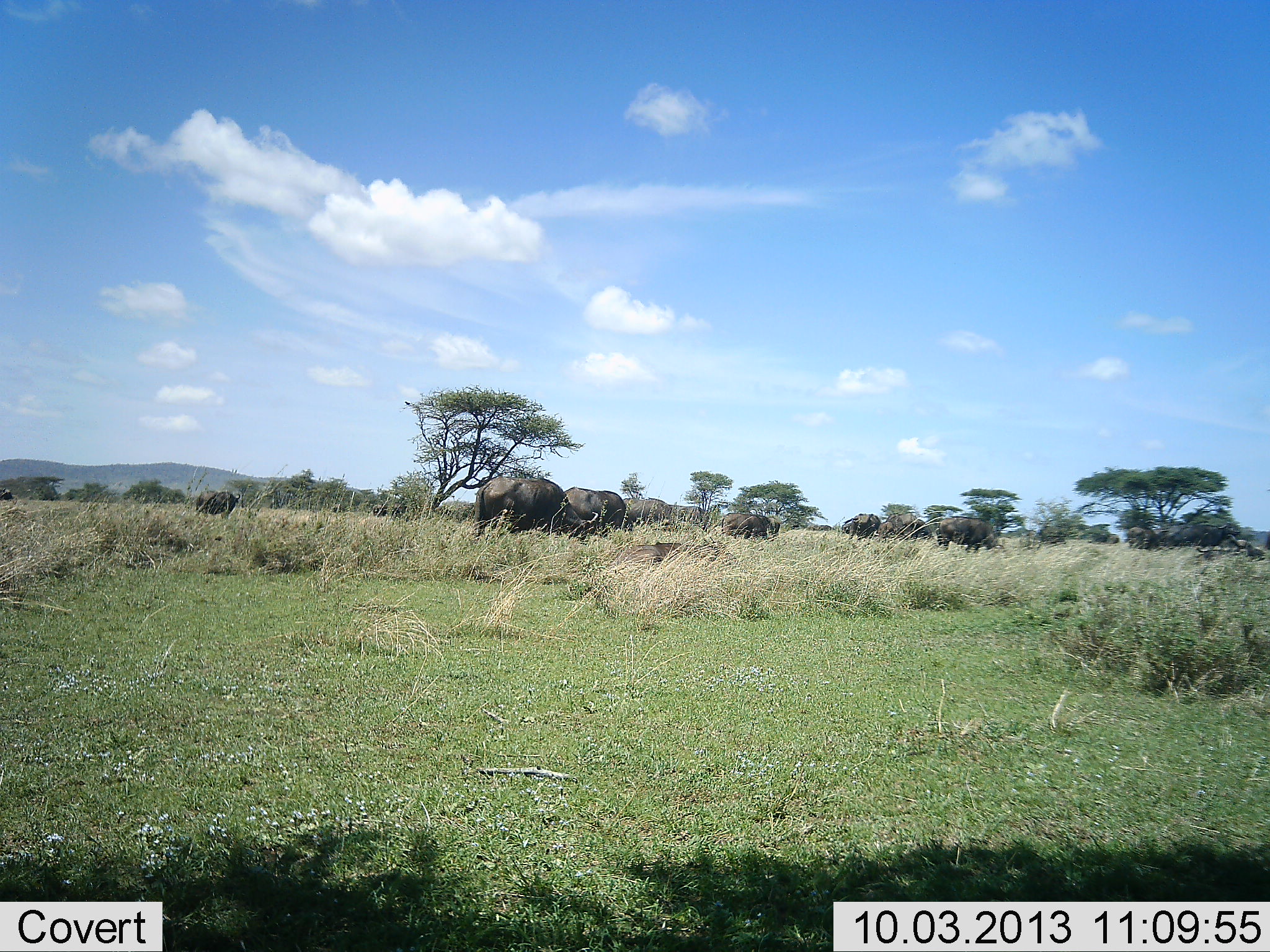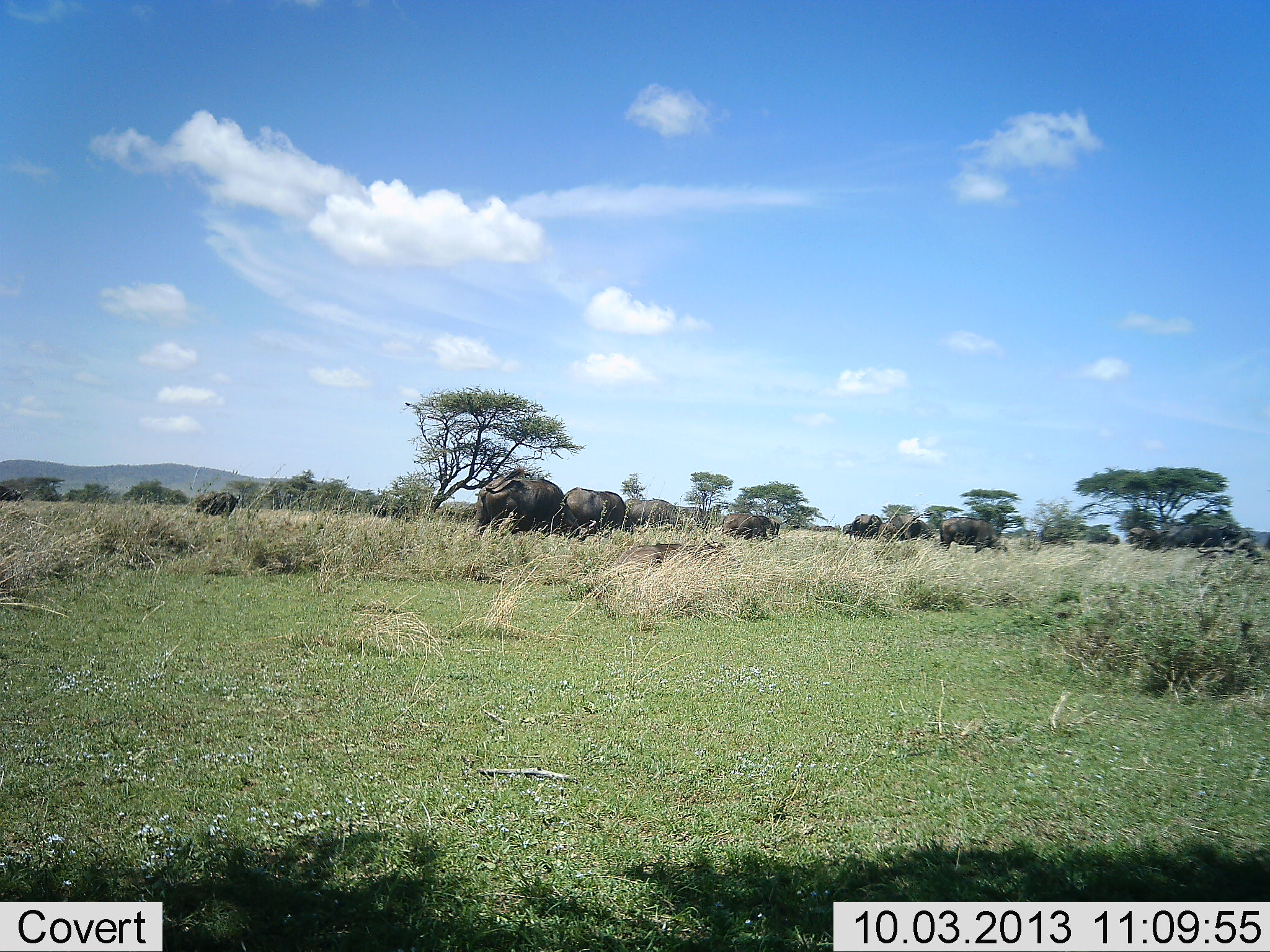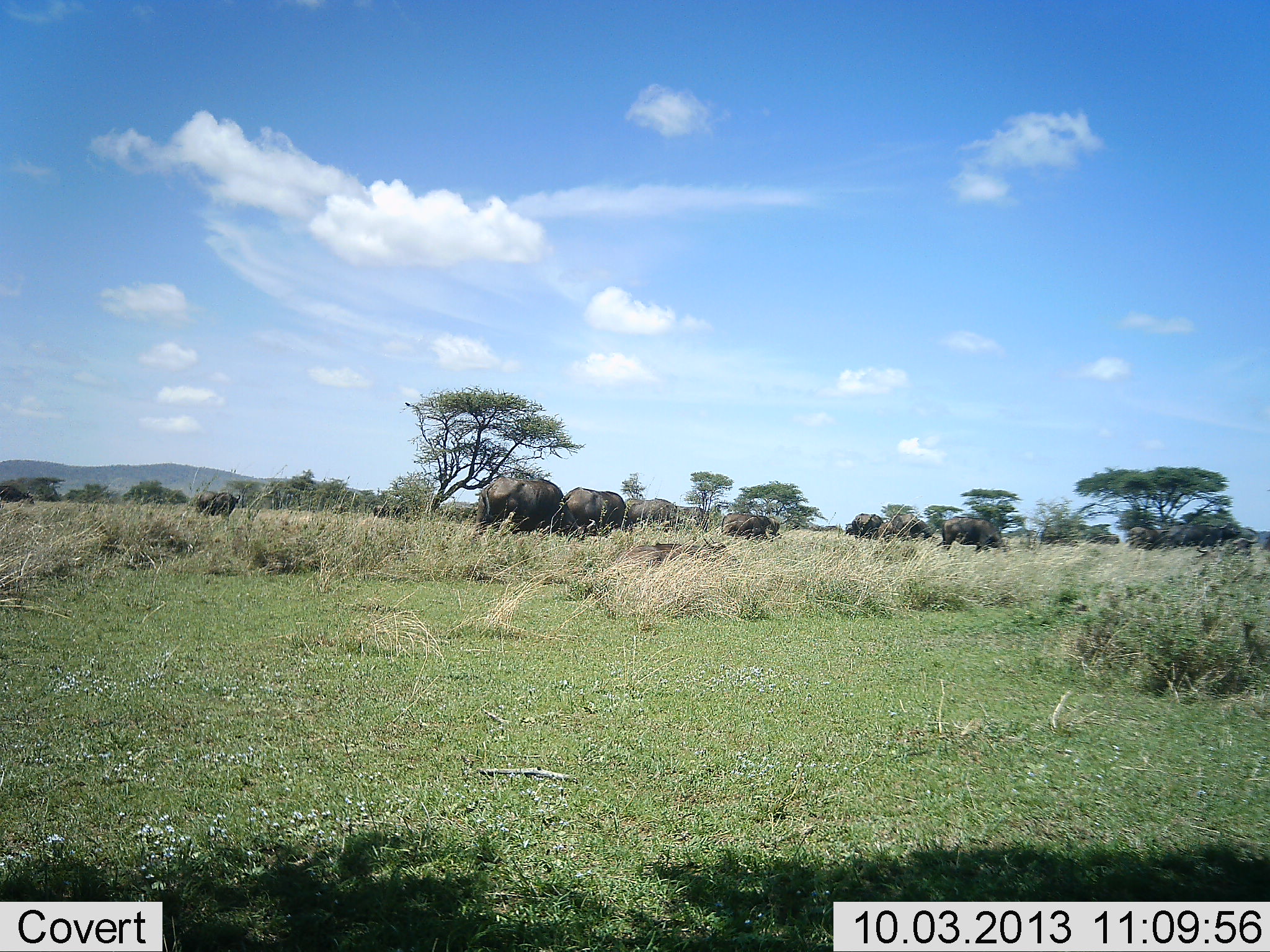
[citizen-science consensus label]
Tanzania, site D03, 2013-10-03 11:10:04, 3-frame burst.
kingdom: Animalia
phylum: Chordata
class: Mammalia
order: Artiodactyla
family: Bovidae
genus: Syncerus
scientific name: Syncerus caffer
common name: cape buffalo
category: buffalo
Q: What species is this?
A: Buffalo (cape buffalo) (Syncerus caffer).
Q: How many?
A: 11-50.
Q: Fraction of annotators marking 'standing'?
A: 61%.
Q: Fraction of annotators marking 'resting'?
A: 0%.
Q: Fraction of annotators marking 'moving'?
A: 6%.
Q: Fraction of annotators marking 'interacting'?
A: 0%.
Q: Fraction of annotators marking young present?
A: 0%.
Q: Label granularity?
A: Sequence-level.